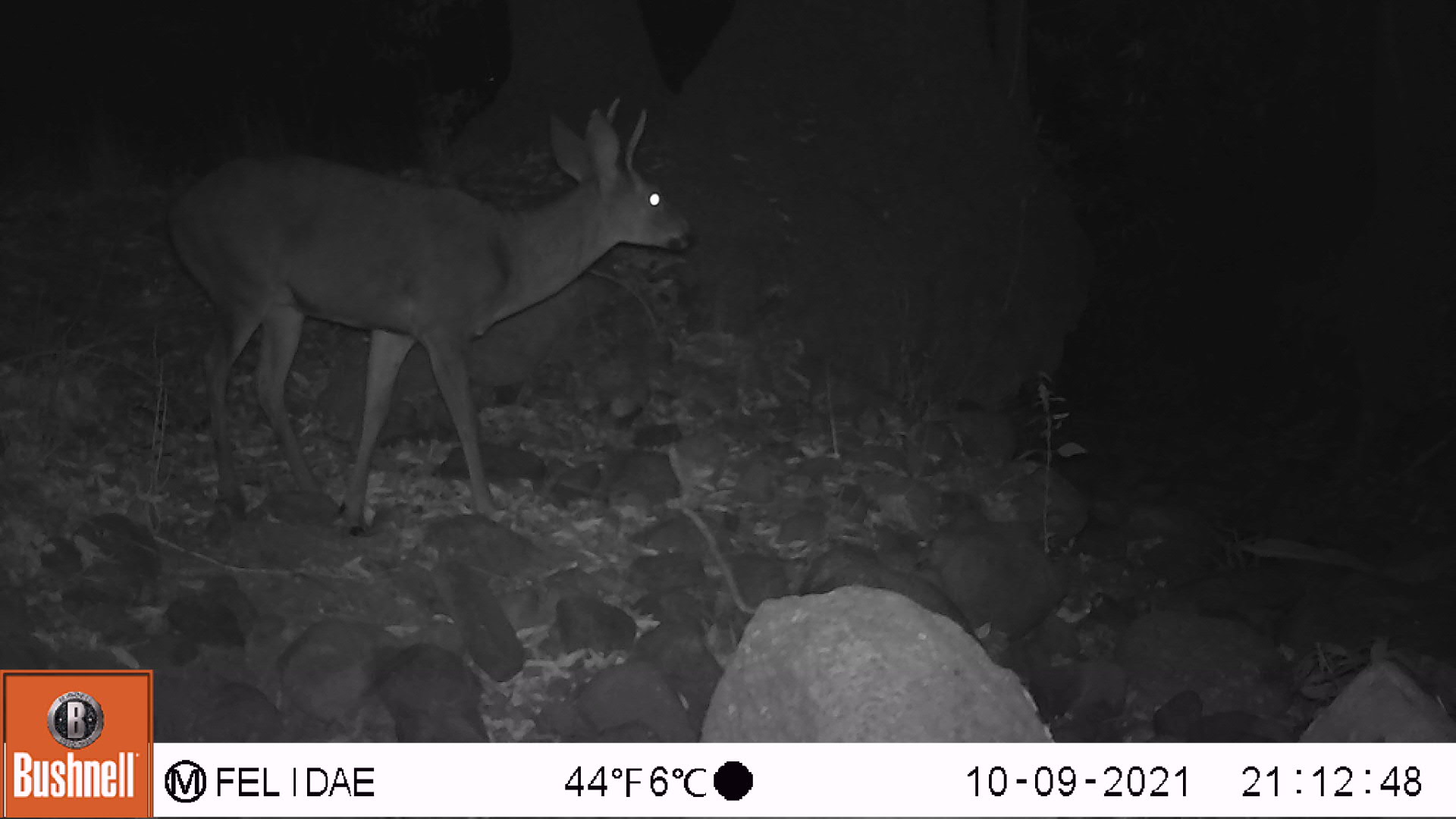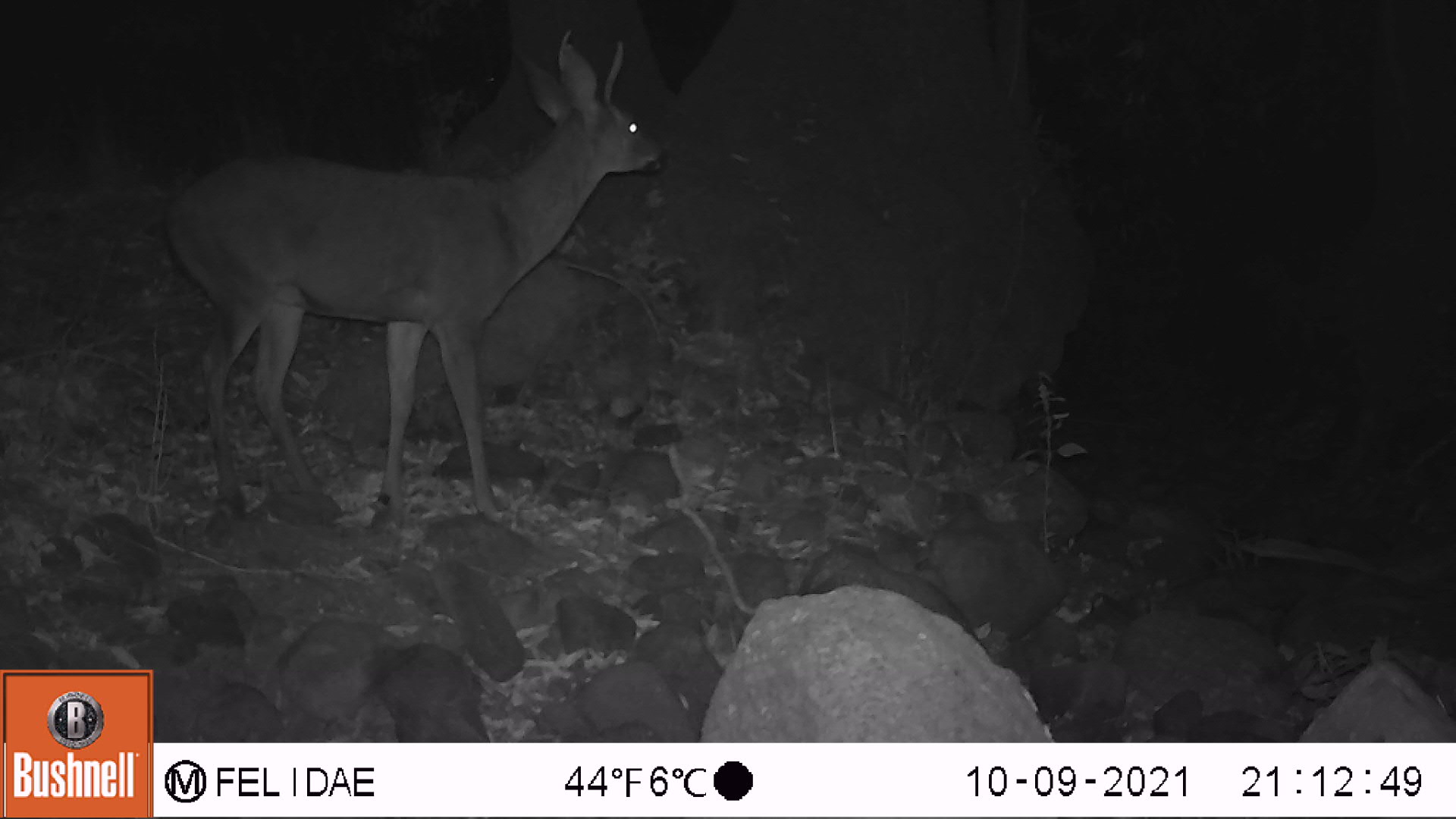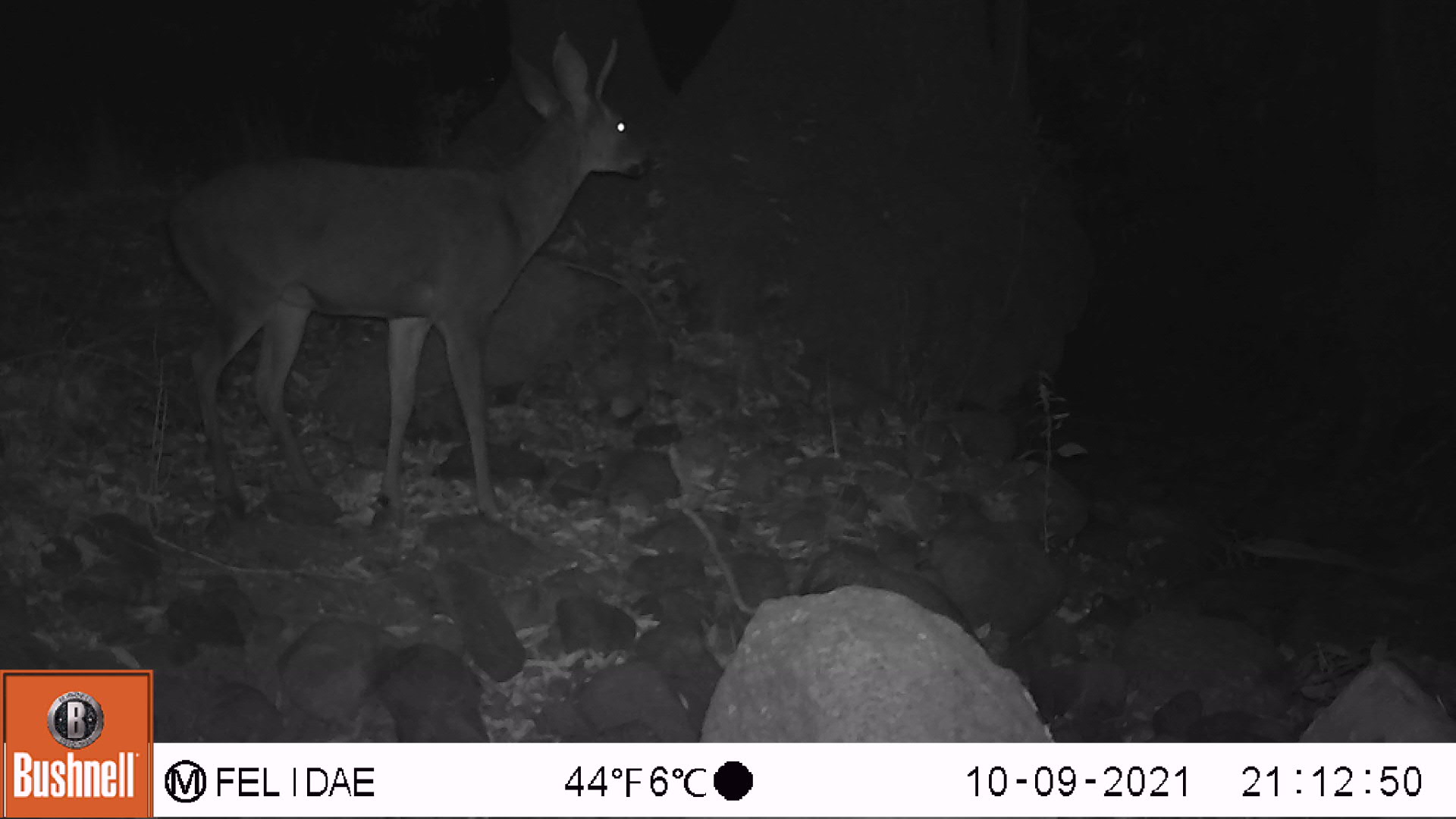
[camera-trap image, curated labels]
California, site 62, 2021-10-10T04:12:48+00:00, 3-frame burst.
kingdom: Animalia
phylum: Chordata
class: Mammalia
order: Artiodactyla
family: Cervidae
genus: Odocoileus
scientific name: Odocoileus hemionus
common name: mule deer